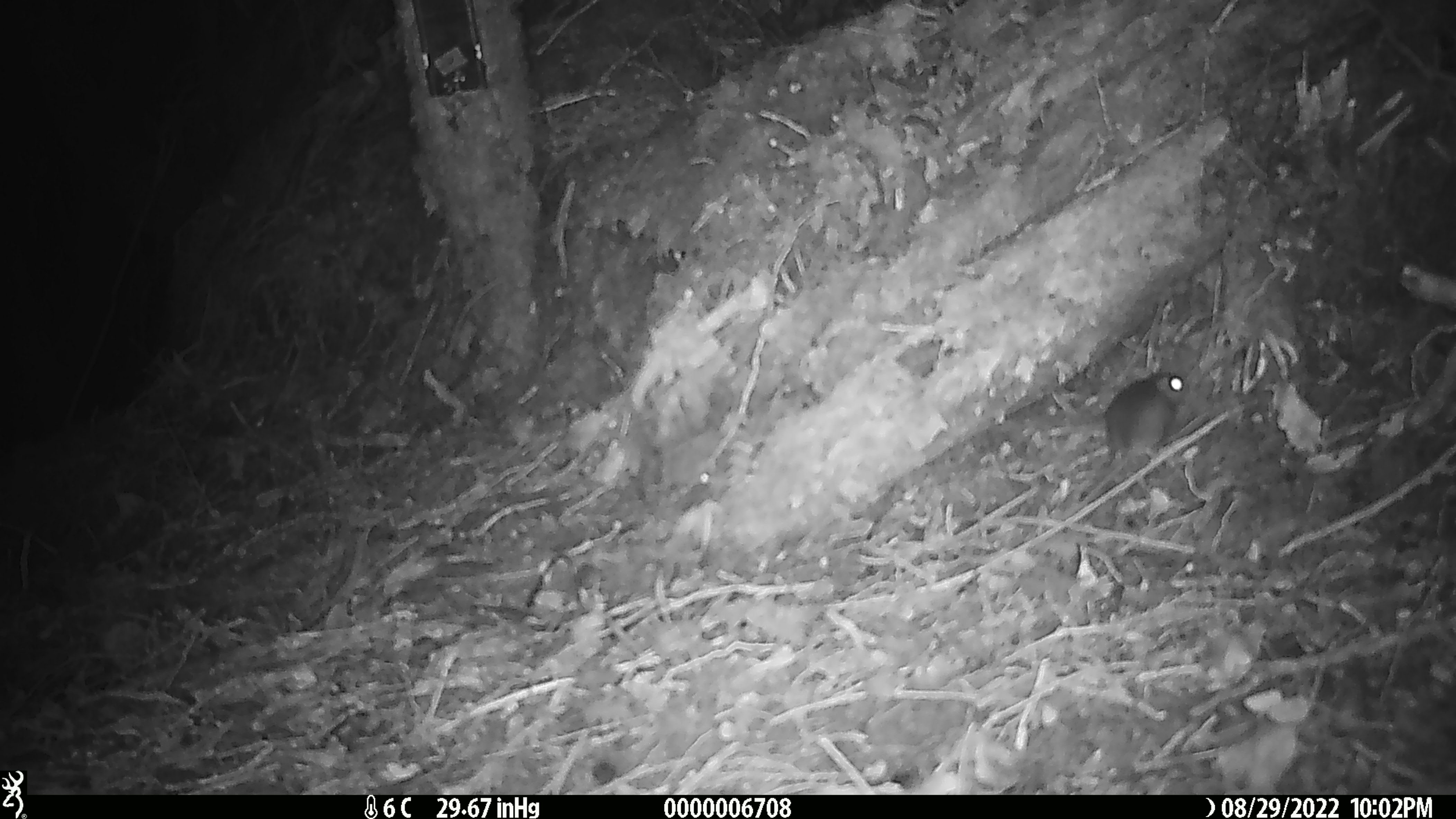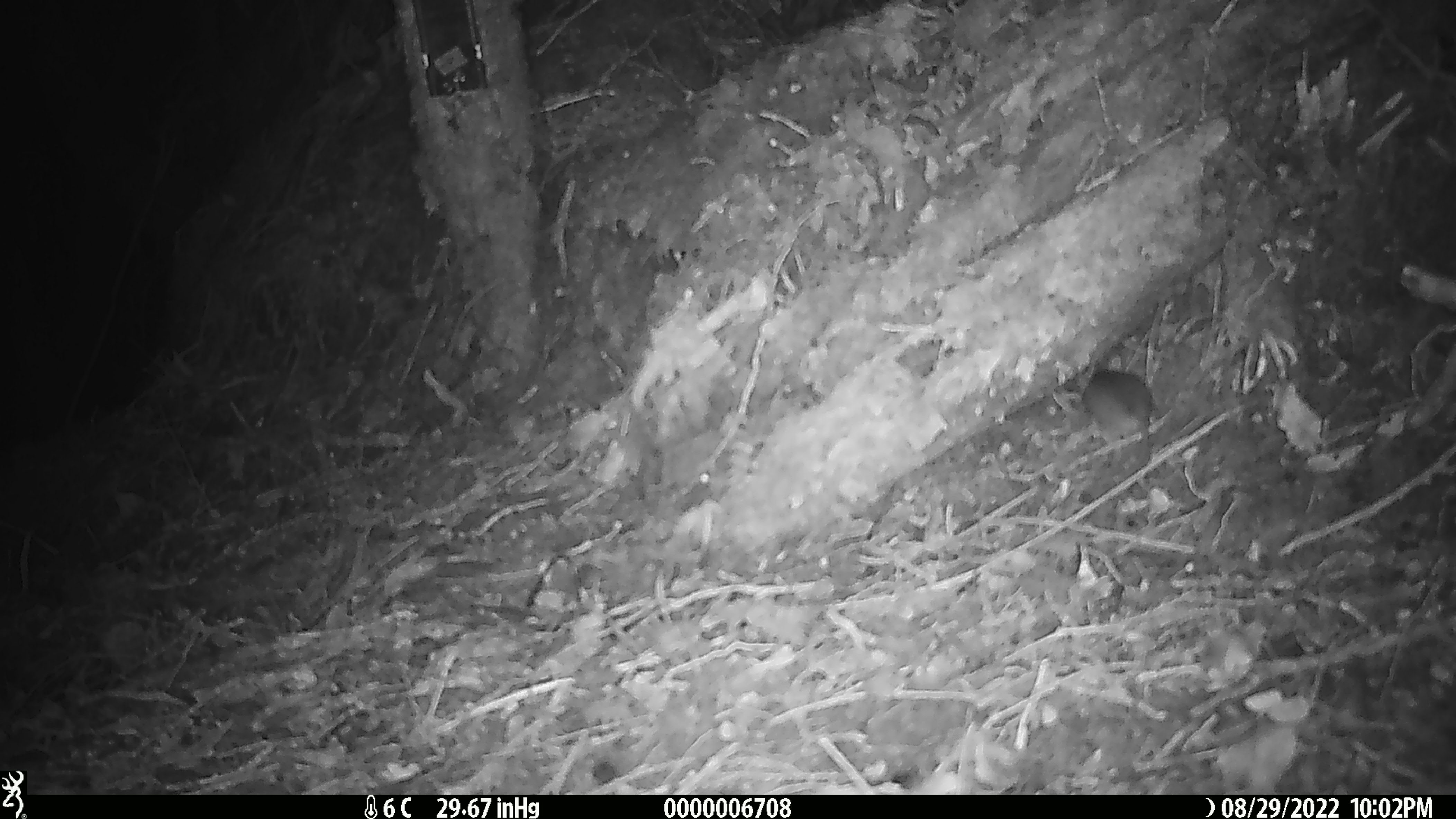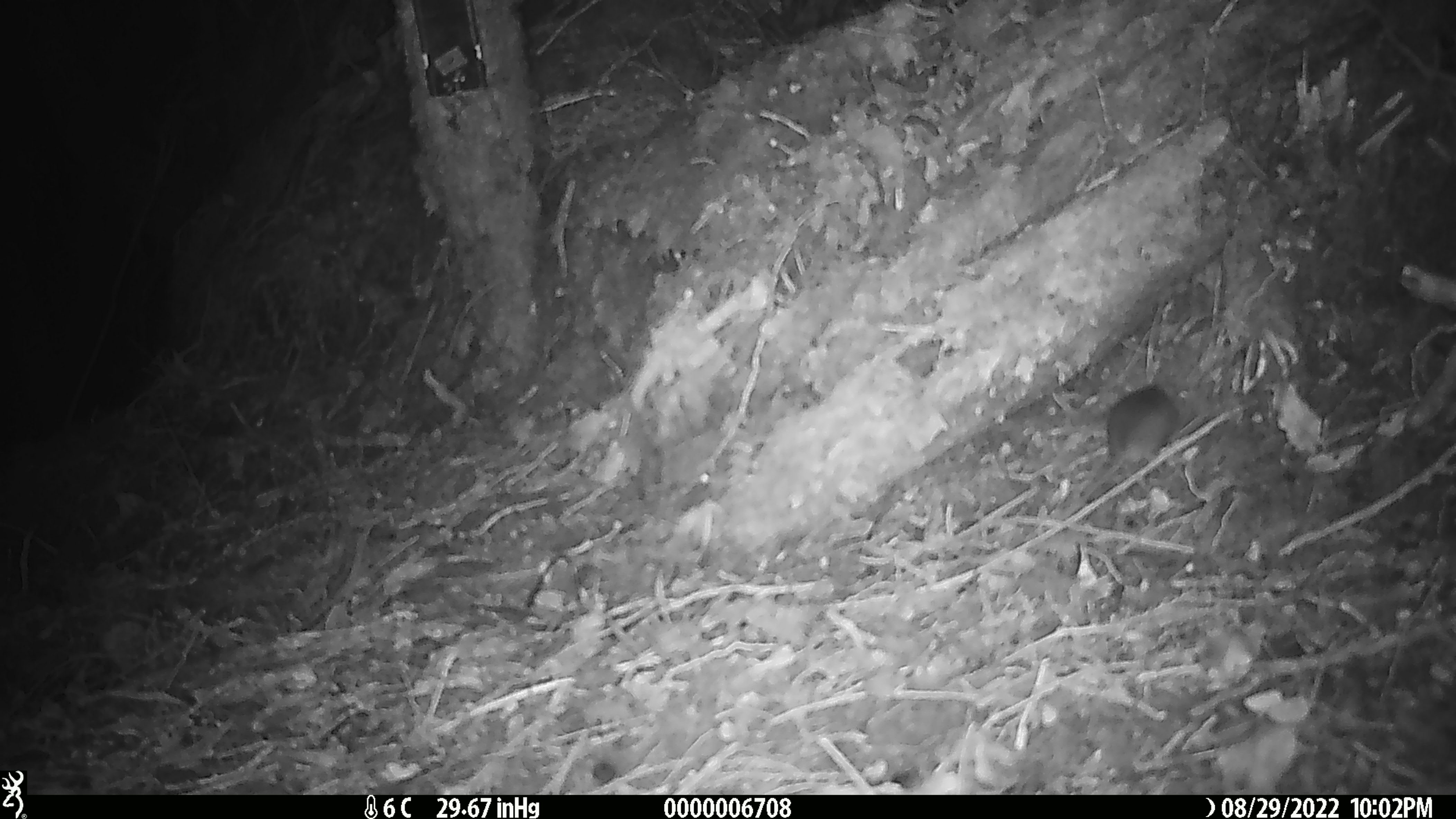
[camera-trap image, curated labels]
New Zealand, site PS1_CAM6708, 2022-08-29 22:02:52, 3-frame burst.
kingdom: Animalia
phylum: Chordata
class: Mammalia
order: Rodentia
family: Muridae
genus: Mus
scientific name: Mus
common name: mouse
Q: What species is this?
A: Mouse (Mus).